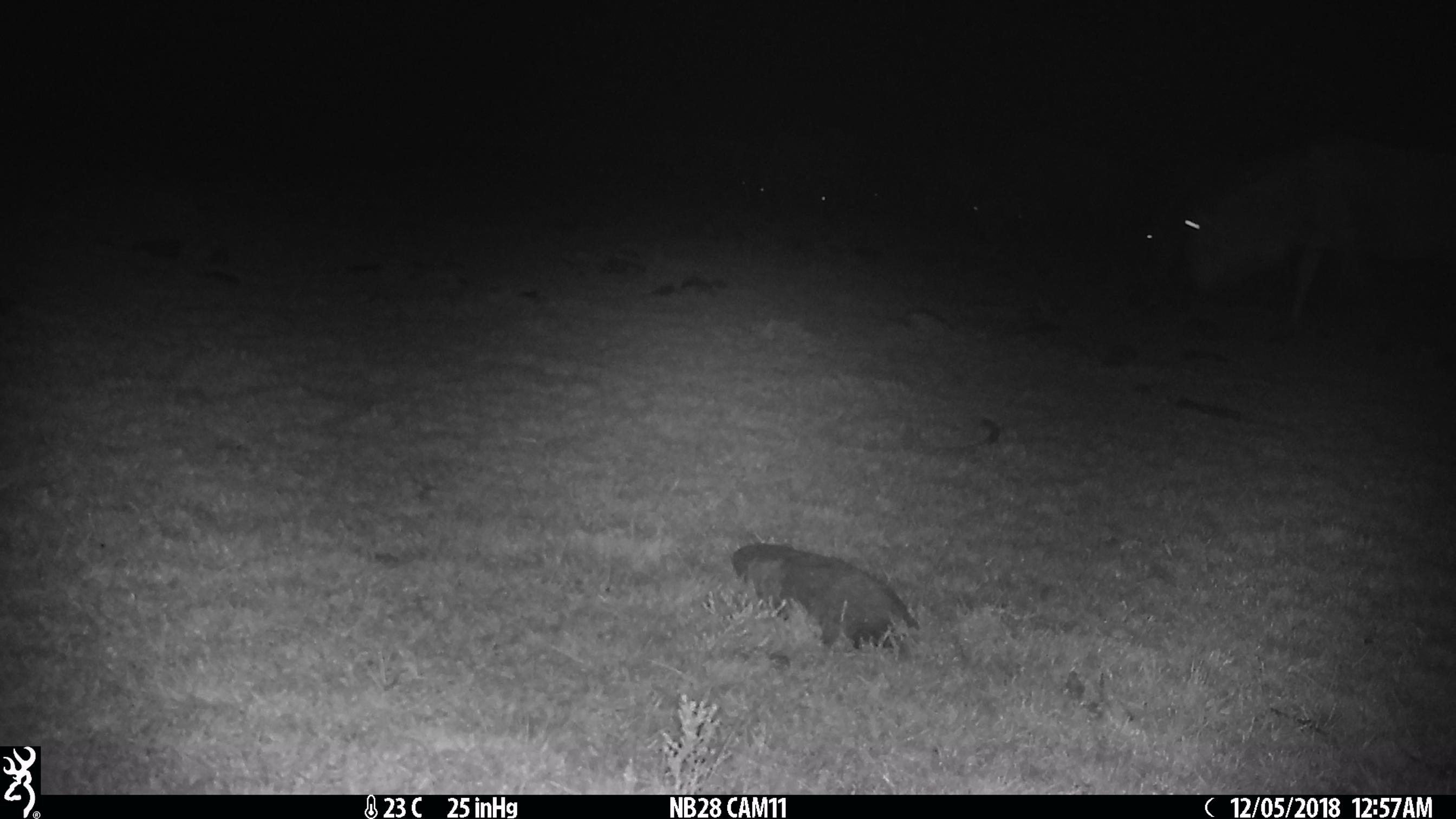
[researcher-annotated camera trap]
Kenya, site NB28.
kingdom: Animalia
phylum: Chordata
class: Mammalia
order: Artiodactyla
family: Bovidae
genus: Connochaetes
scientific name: Connochaetes taurinus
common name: blue wildebeest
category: wildebeest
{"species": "wildebeest (blue wildebeest) (Connochaetes taurinus)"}